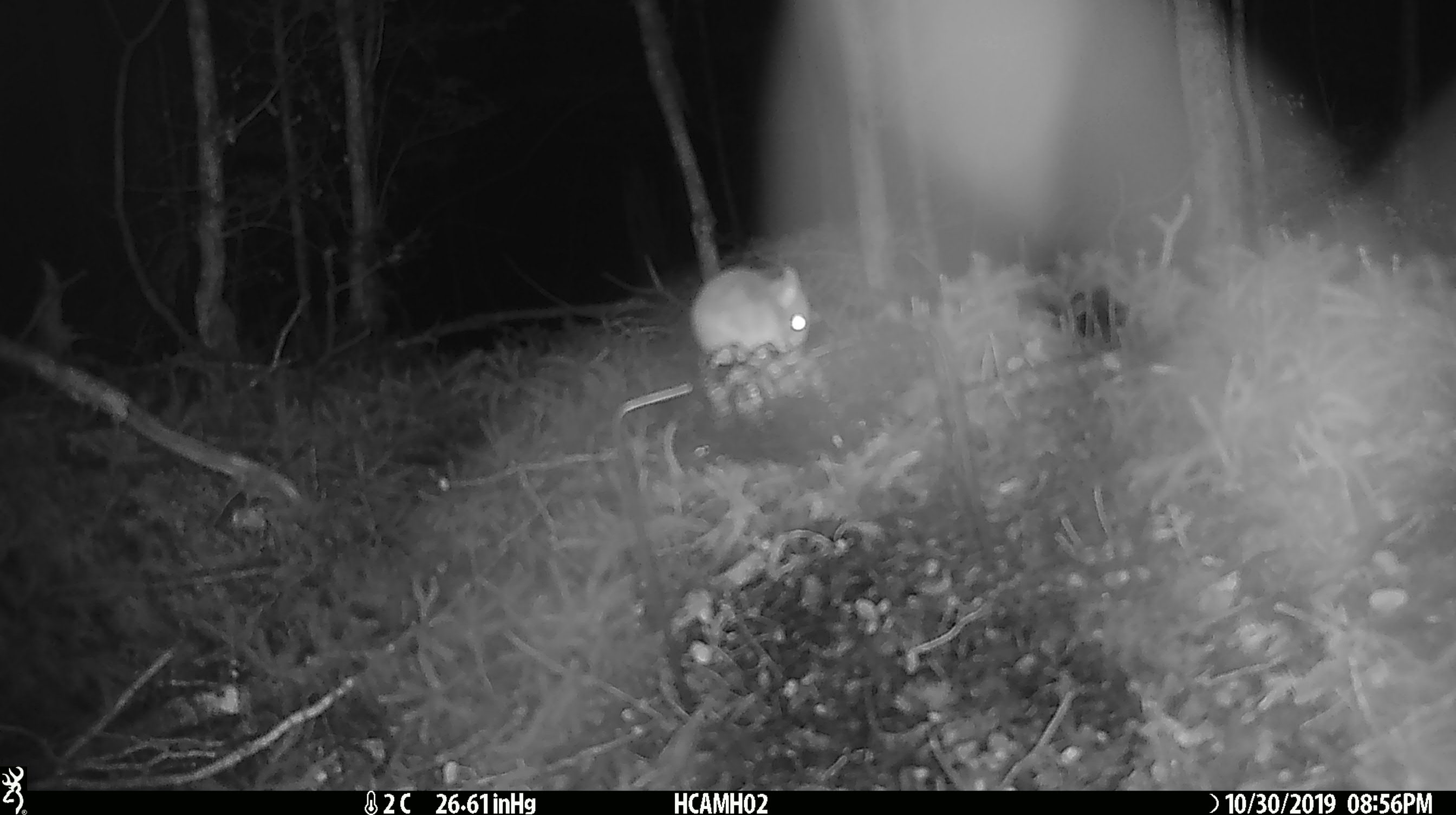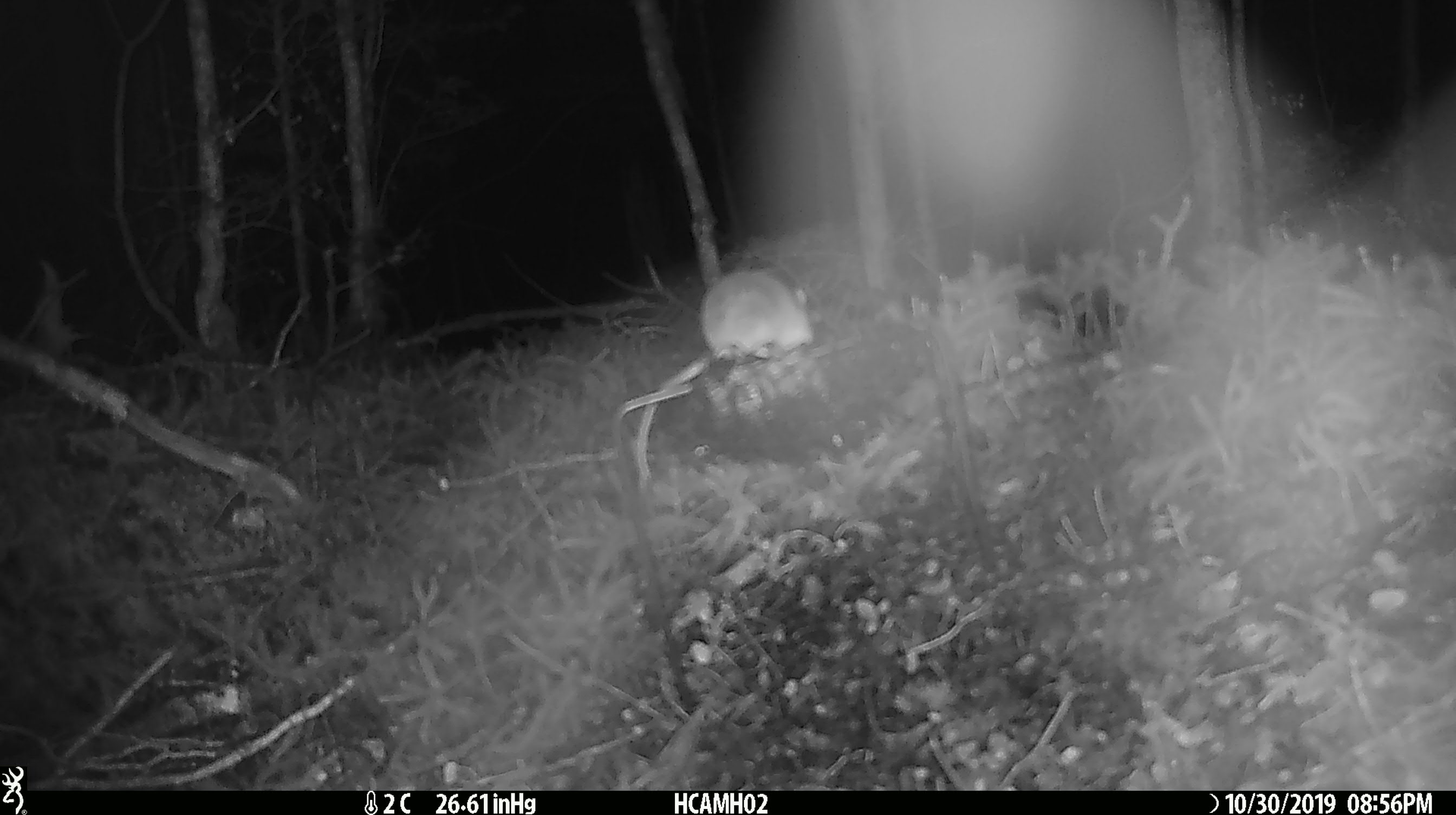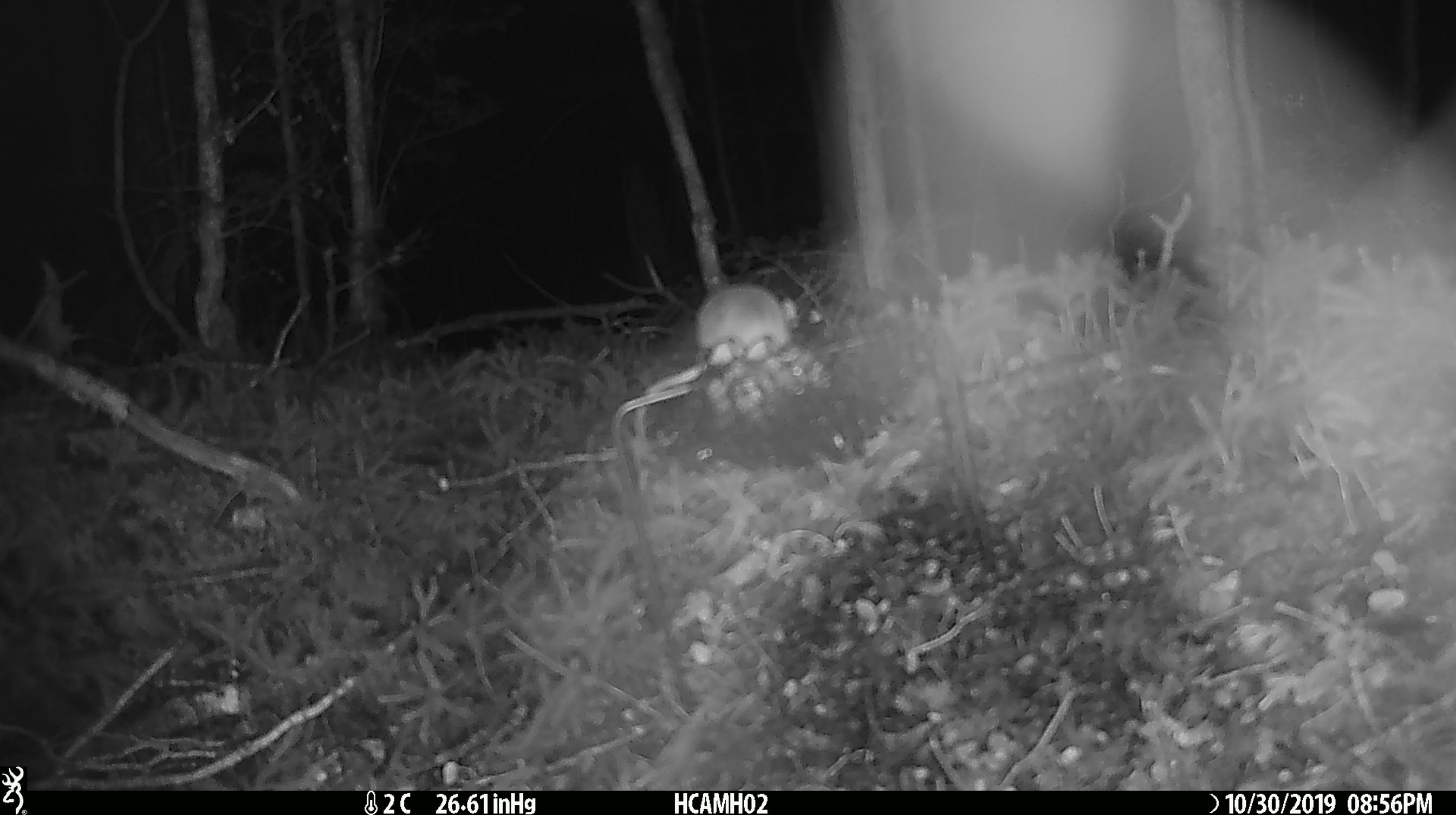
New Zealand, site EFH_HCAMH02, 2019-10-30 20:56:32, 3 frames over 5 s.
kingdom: Animalia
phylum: Chordata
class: Mammalia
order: Rodentia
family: Muridae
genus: Mus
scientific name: Mus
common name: mouse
Mouse (Mus).